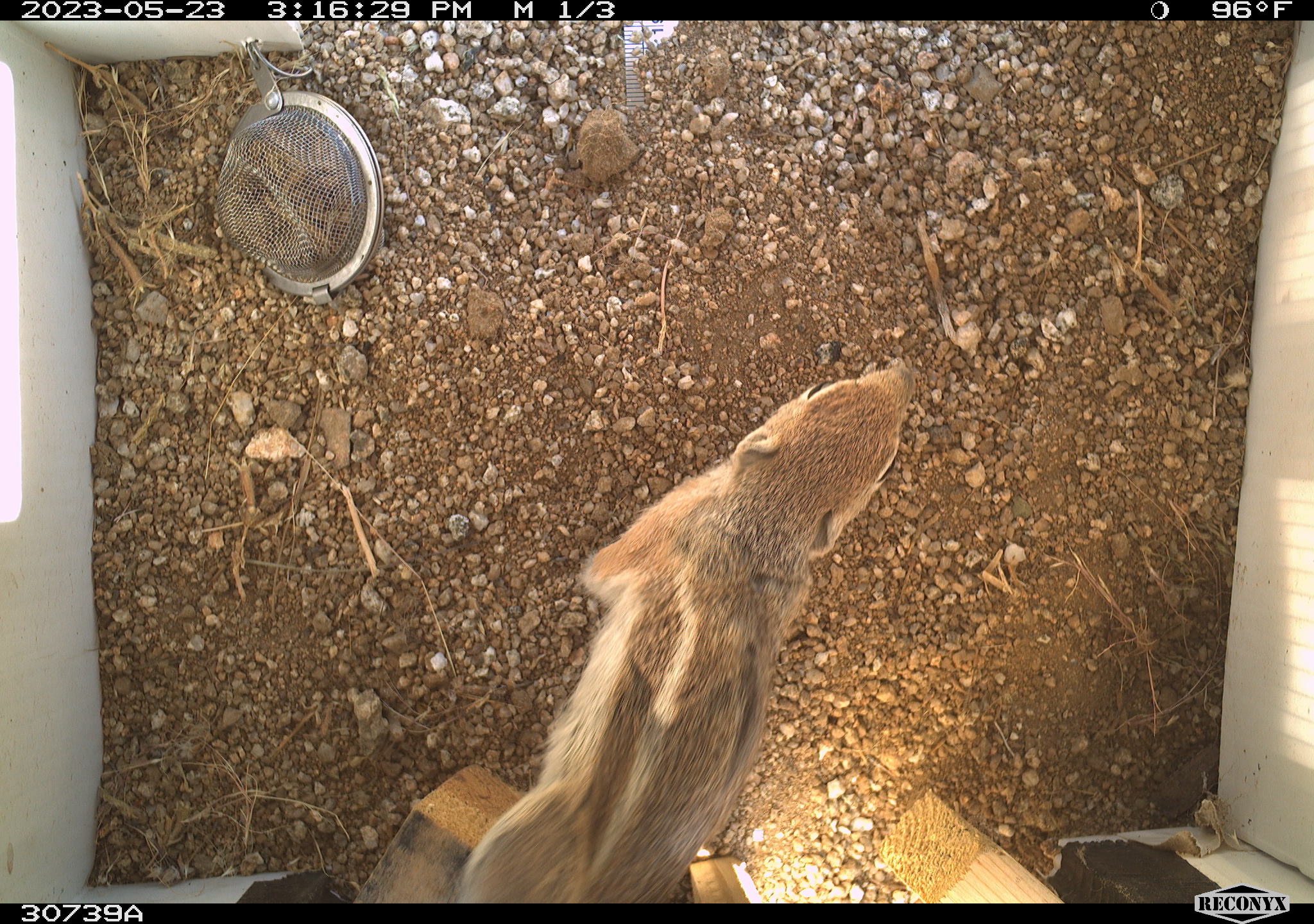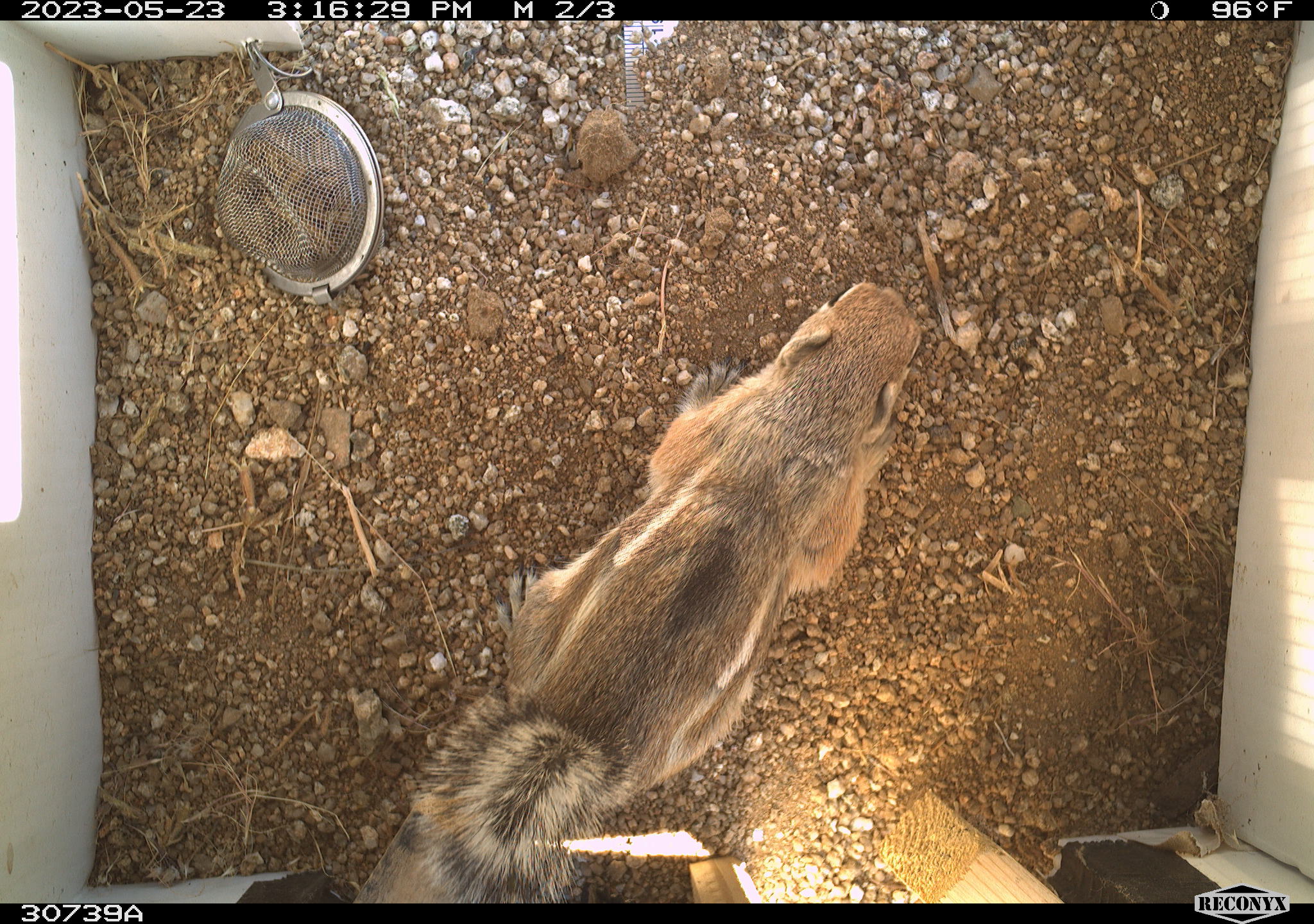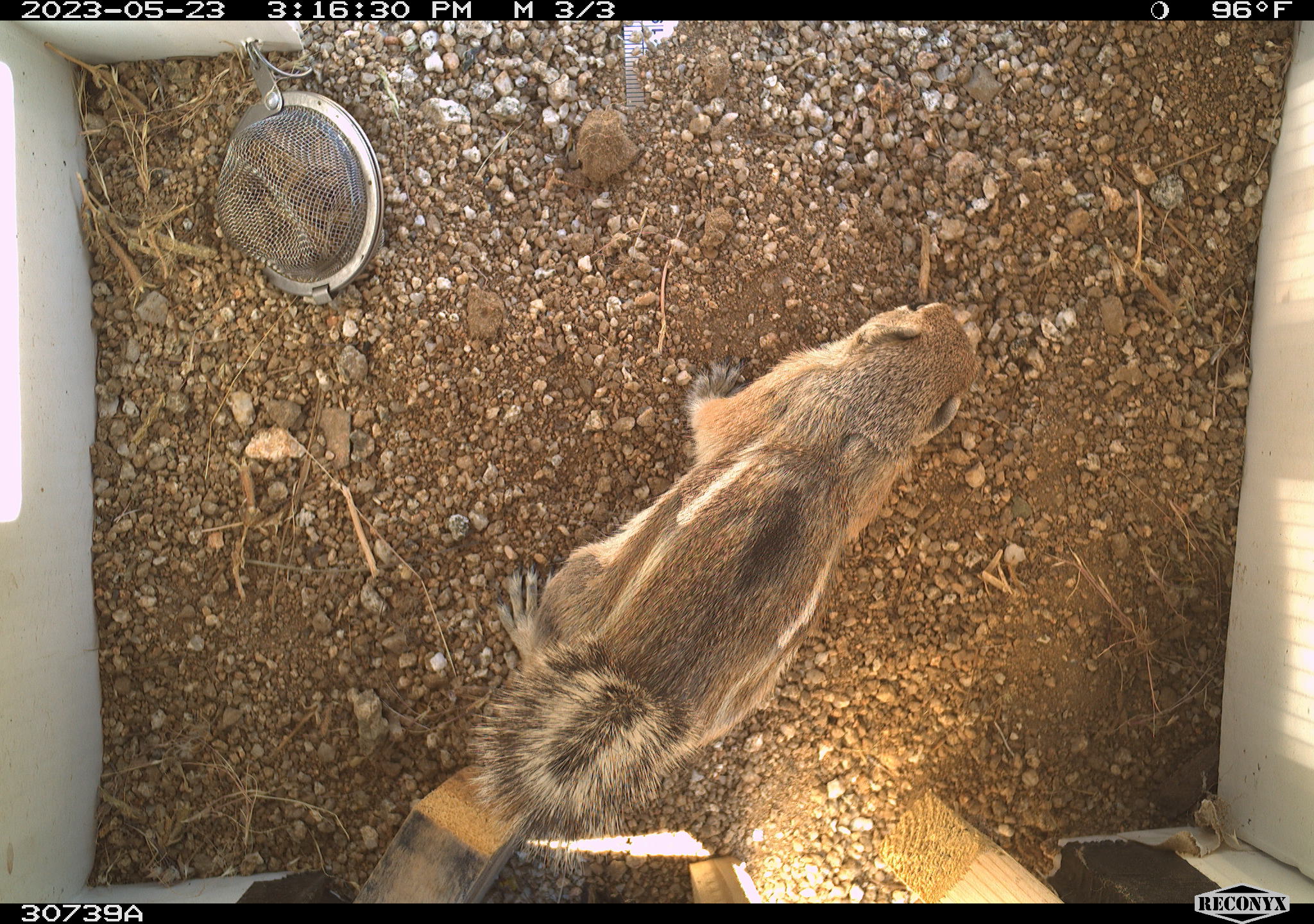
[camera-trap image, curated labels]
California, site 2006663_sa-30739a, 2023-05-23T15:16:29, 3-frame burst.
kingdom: Animalia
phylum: Chordata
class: Mammalia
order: Rodentia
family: Sciuridae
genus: Ammospermophilus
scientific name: Ammospermophilus leucurus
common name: white-tailed antelope squirrel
White-tailed antelope squirrel (Ammospermophilus leucurus).